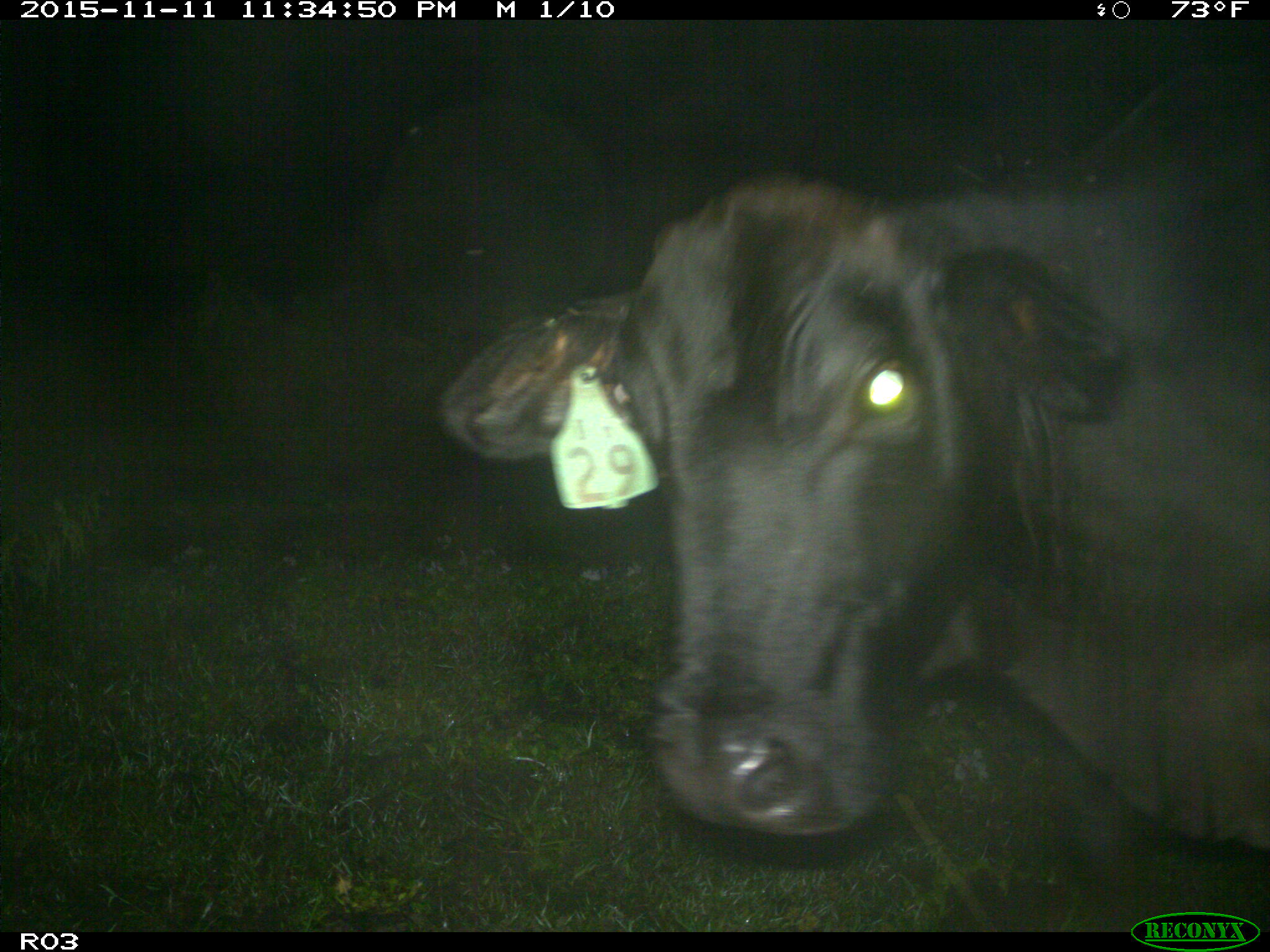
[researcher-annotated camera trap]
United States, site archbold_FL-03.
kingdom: Animalia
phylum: Chordata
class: Mammalia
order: Artiodactyla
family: Bovidae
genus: Bos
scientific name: Bos taurus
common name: domestic cow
Bos taurus (domestic cow).